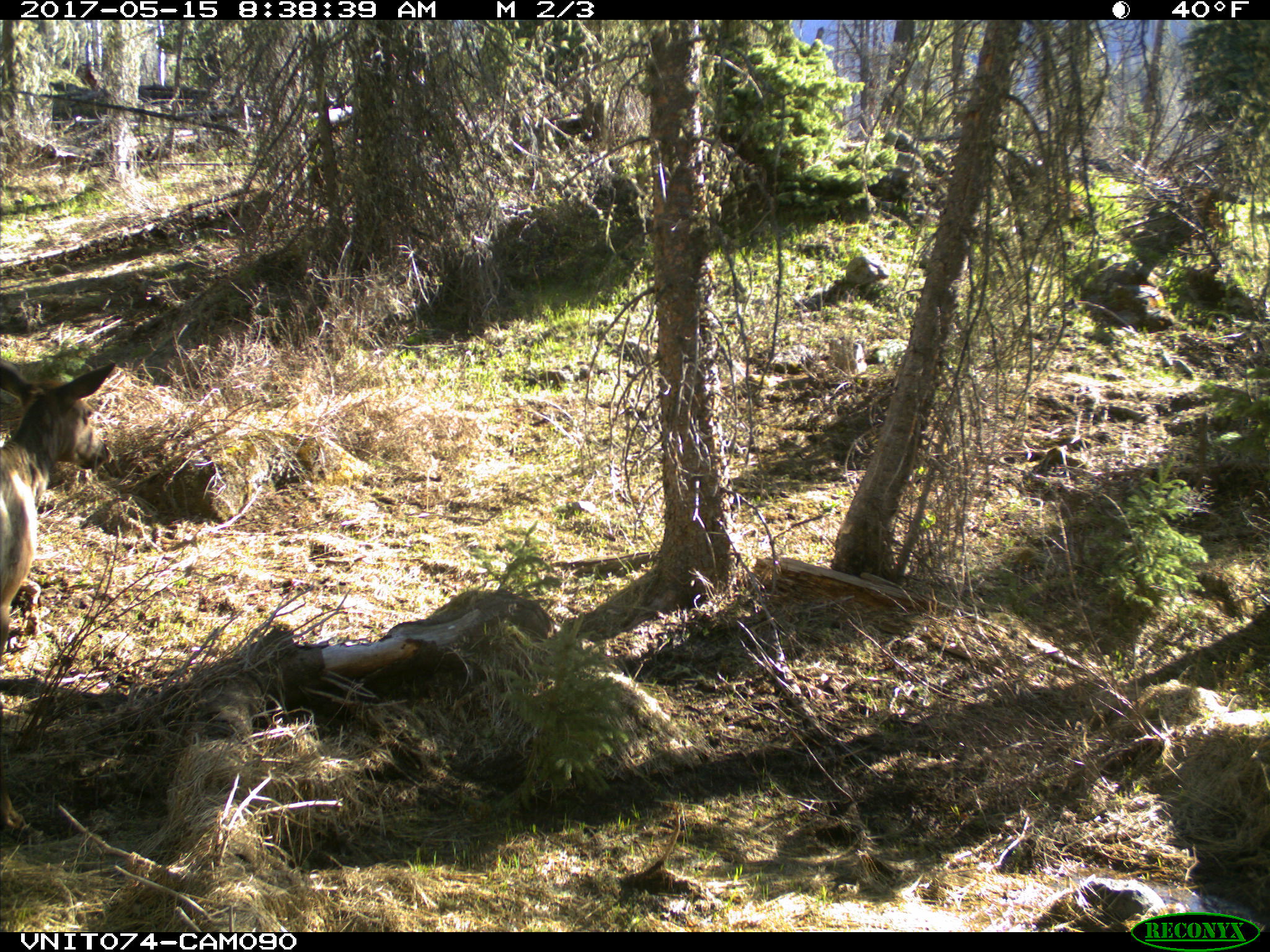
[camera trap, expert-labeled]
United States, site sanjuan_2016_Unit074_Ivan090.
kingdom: Animalia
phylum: Chordata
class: Mammalia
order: Artiodactyla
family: Cervidae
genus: Cervus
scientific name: Cervus elaphus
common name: red deer